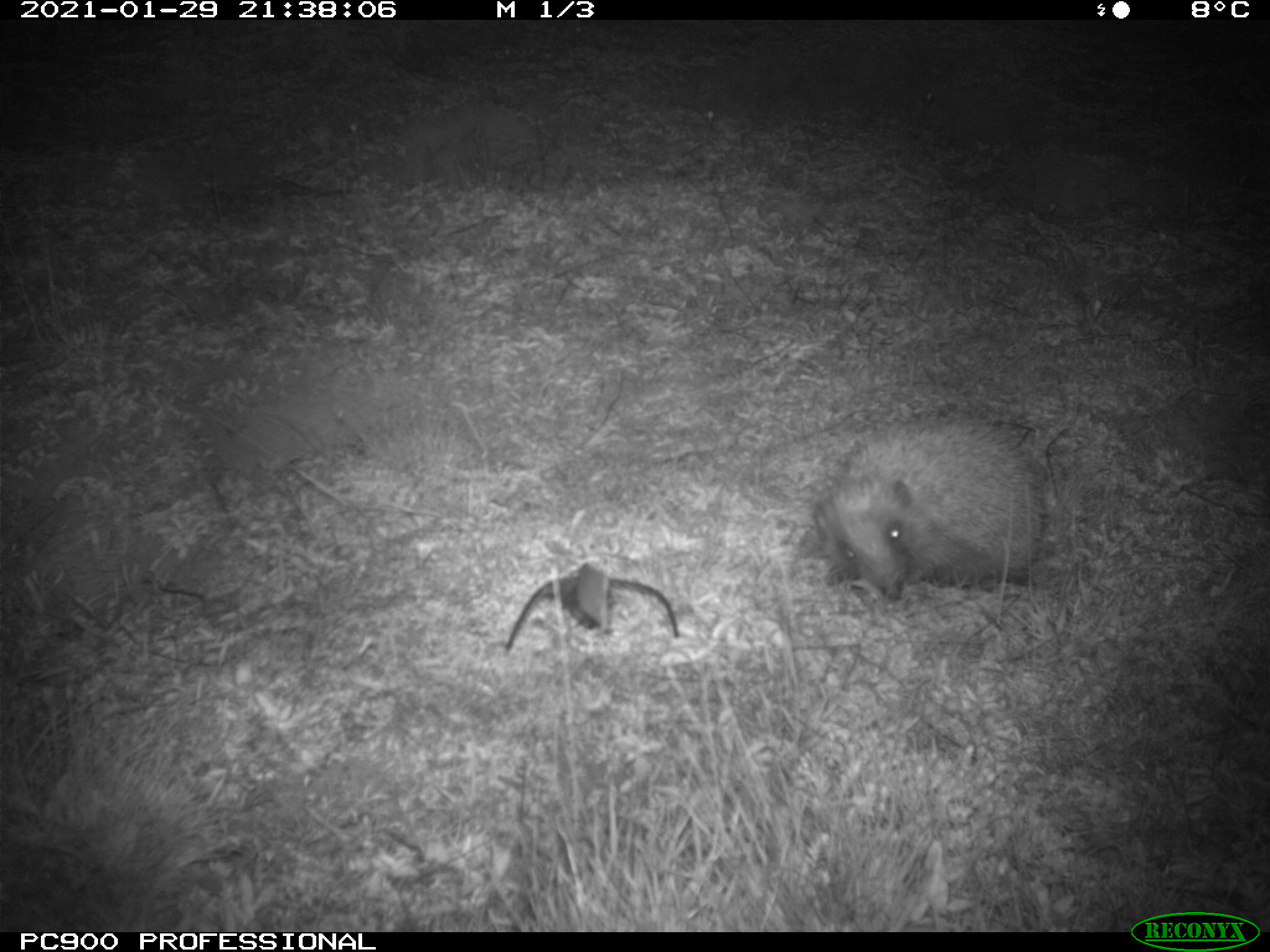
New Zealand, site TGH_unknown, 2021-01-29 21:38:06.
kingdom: Animalia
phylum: Chordata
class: Mammalia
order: Eulipotyphla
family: Erinaceidae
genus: Erinaceus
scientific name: Erinaceus europaeus europaeus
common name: european hedgehog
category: hedgehog